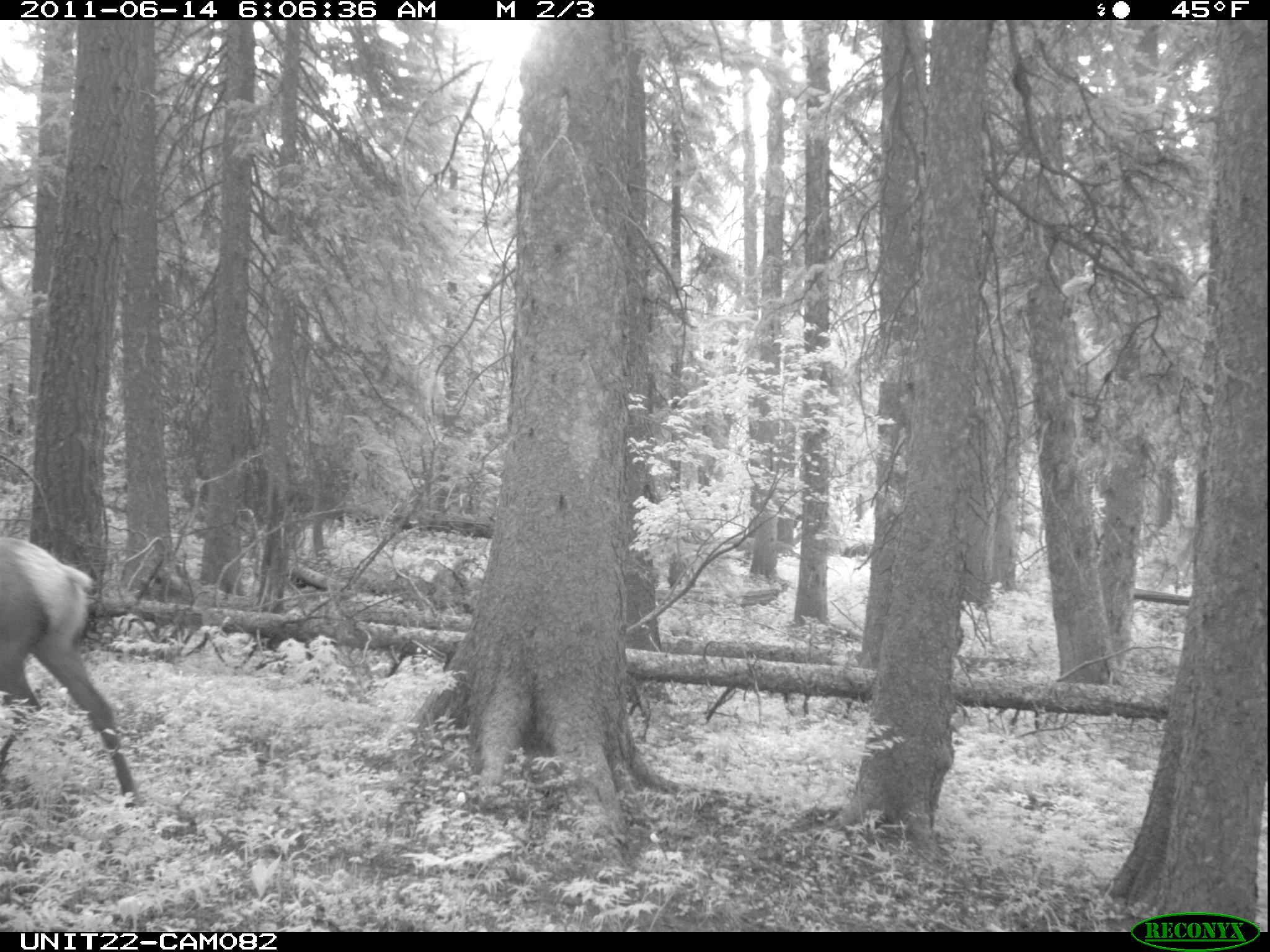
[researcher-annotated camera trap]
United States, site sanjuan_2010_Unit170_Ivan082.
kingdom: Animalia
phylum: Chordata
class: Mammalia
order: Artiodactyla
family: Cervidae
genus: Cervus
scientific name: Cervus elaphus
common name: red deer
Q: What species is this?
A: Cervus elaphus (red deer).